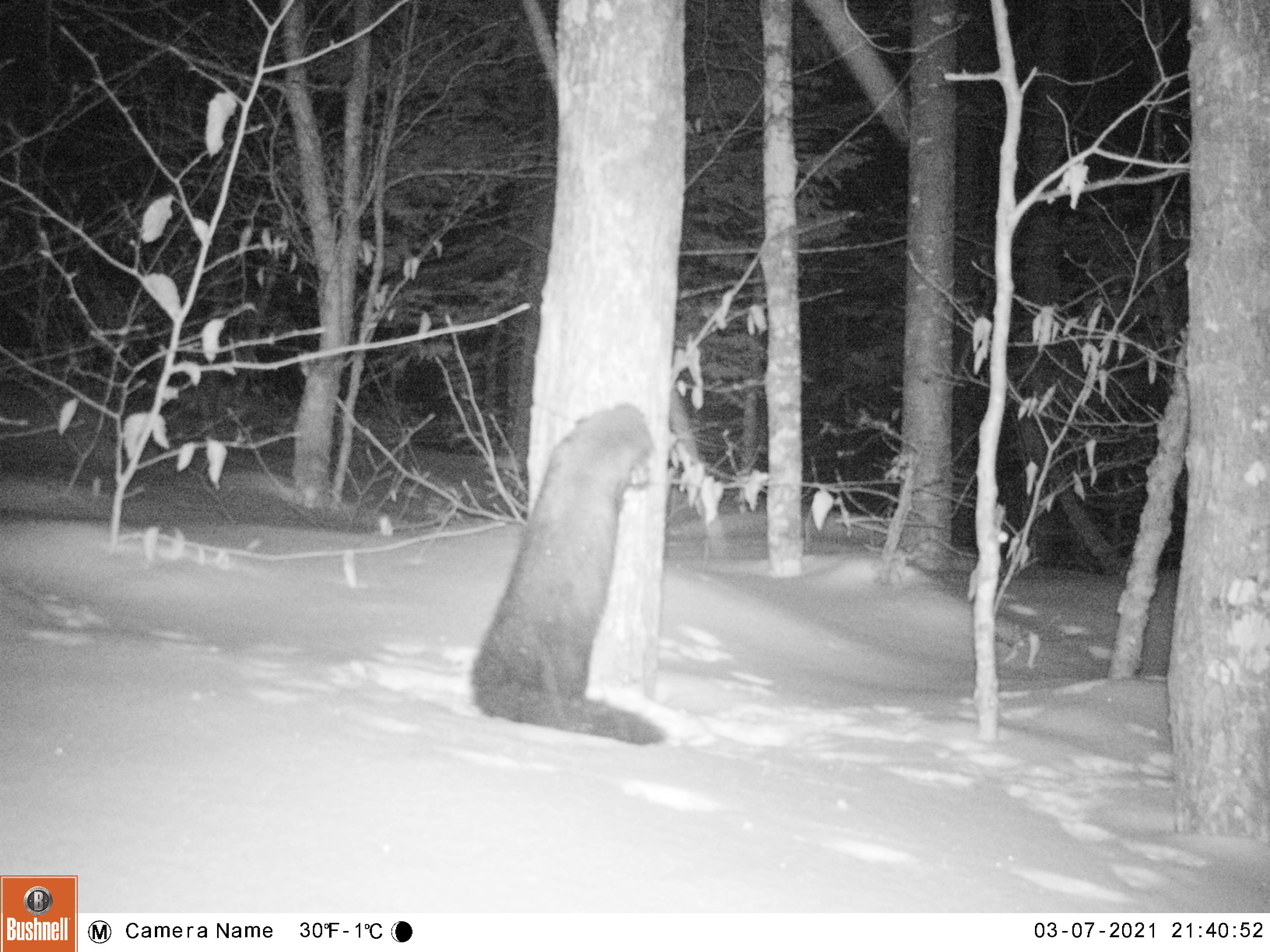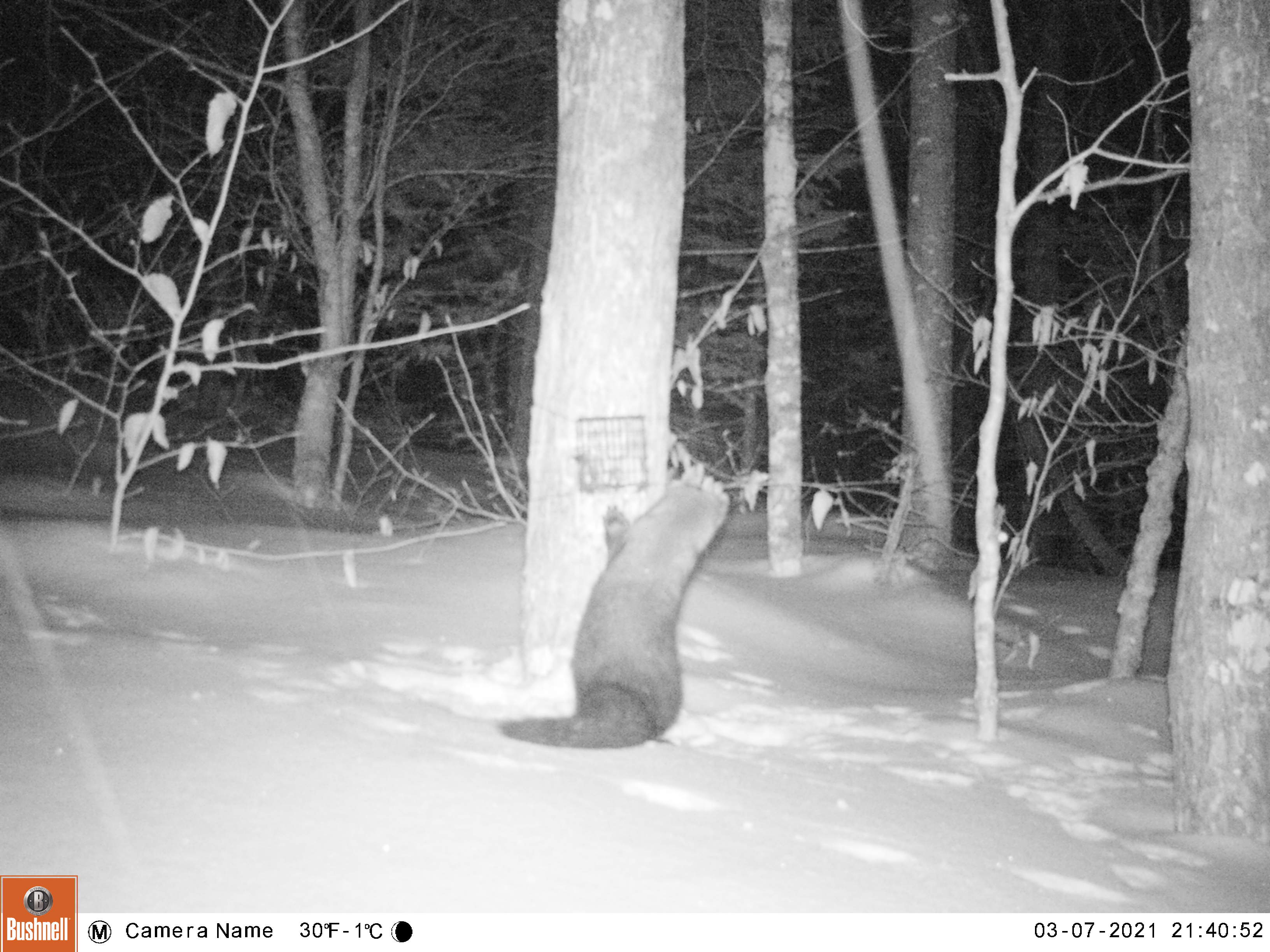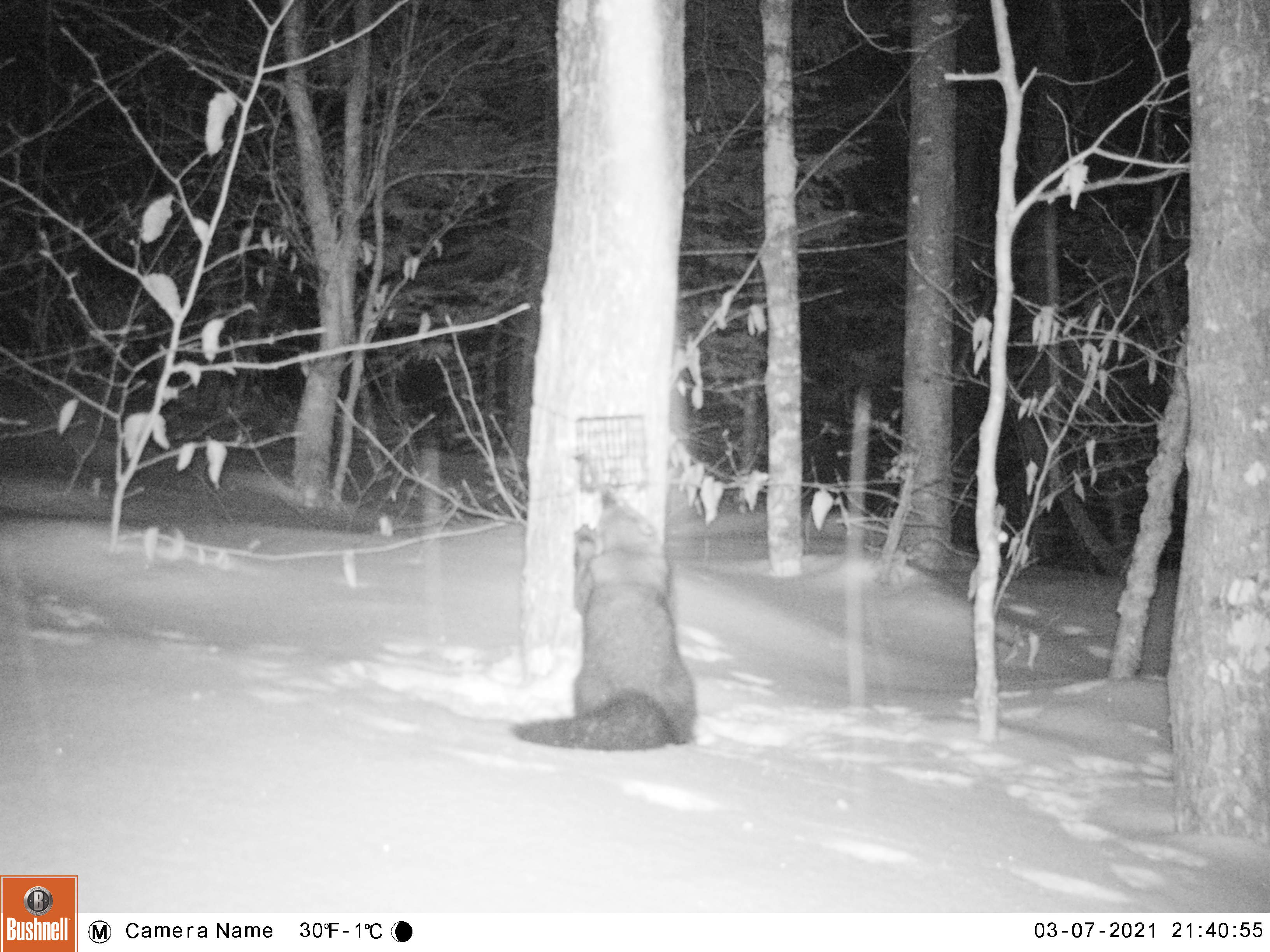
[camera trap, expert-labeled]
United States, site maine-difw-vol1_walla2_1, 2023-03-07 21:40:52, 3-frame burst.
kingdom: Animalia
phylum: Chordata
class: Mammalia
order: Carnivora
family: Mustelidae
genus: Pekania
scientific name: Pekania pennanti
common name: fisher